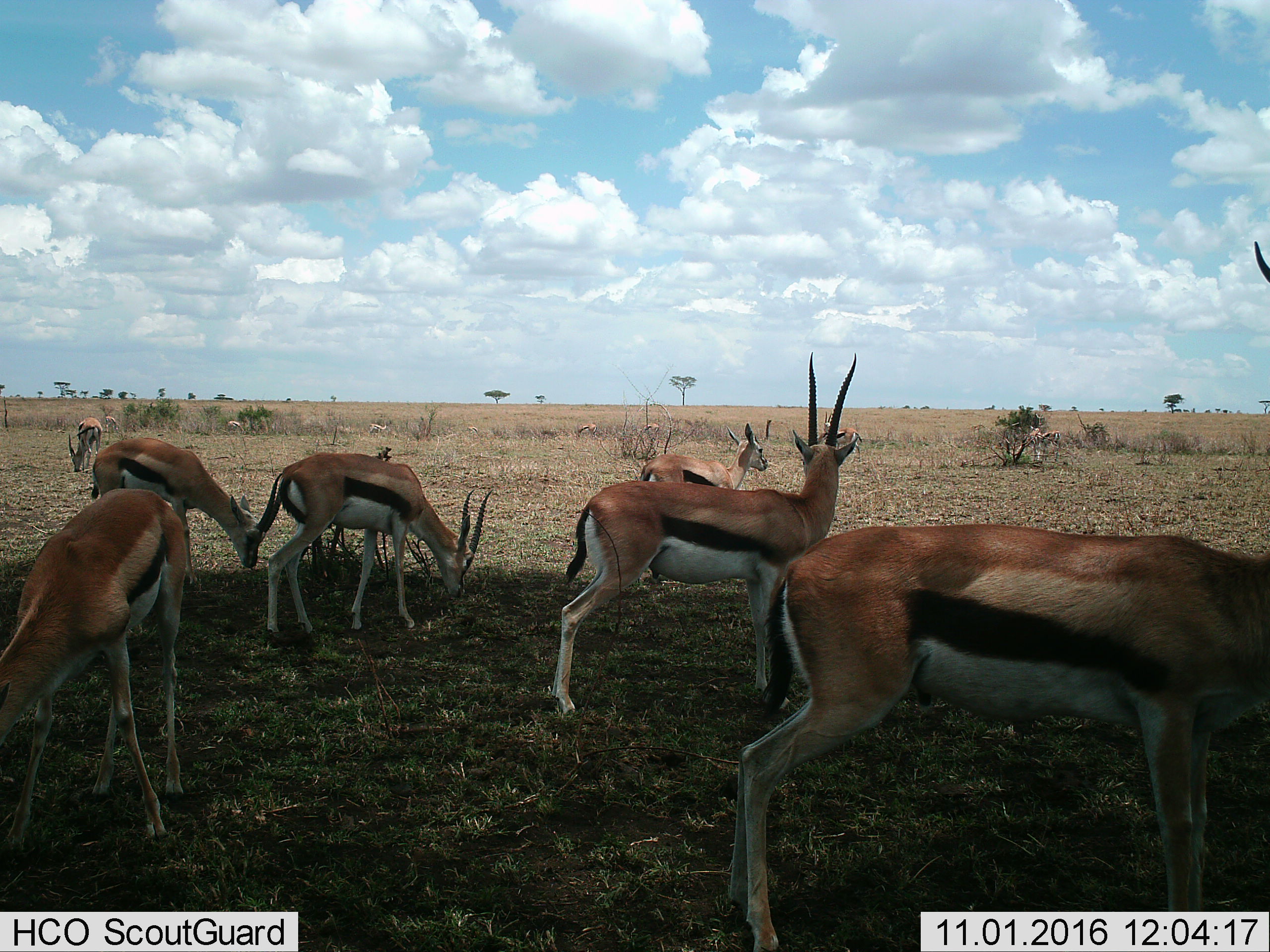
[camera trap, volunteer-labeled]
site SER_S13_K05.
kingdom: Animalia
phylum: Chordata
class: Mammalia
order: Artiodactyla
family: Bovidae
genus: Eudorcas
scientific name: Eudorcas thomsonii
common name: thomson's gazelle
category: gazellethomsons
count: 11-50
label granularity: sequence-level